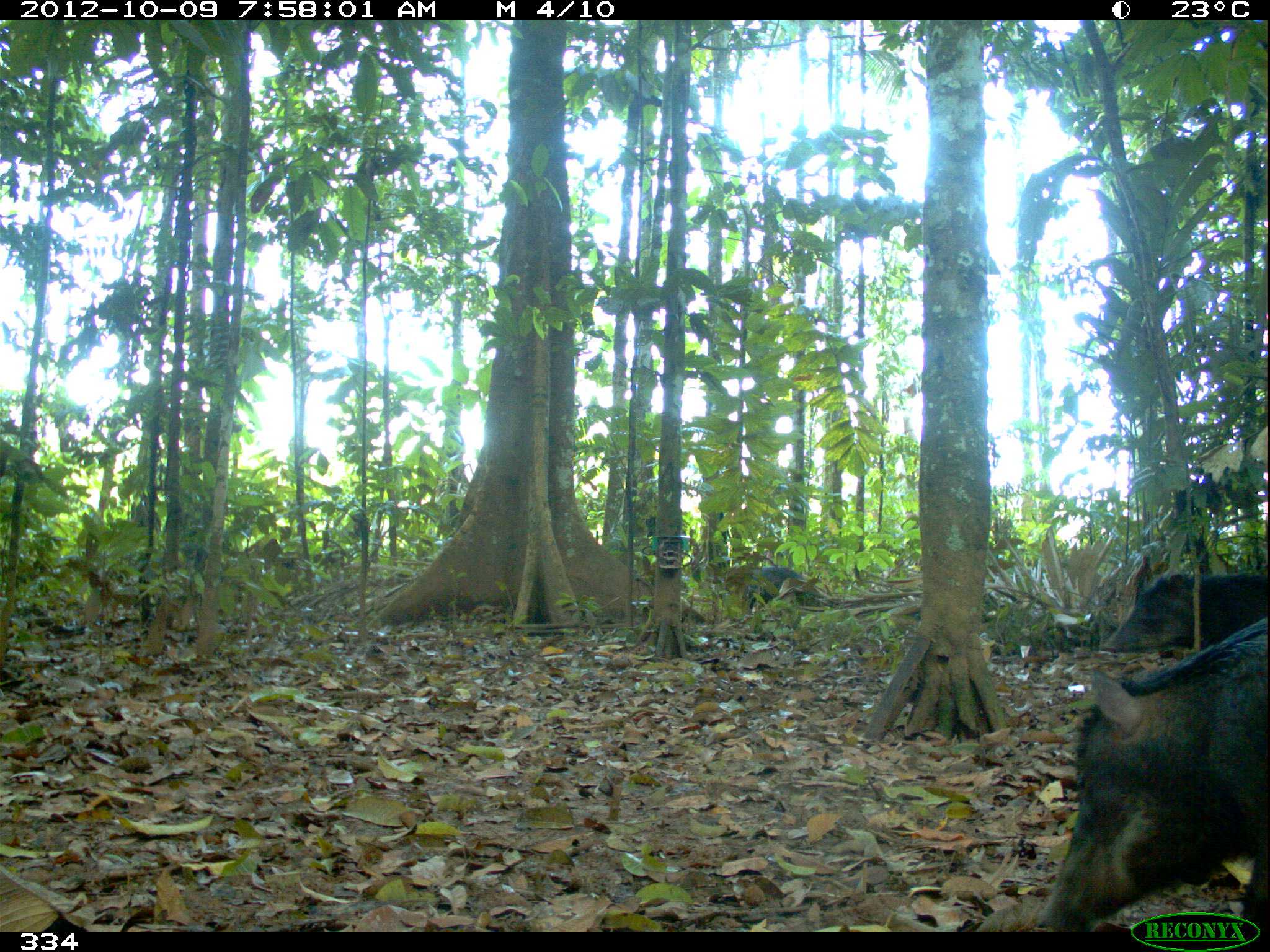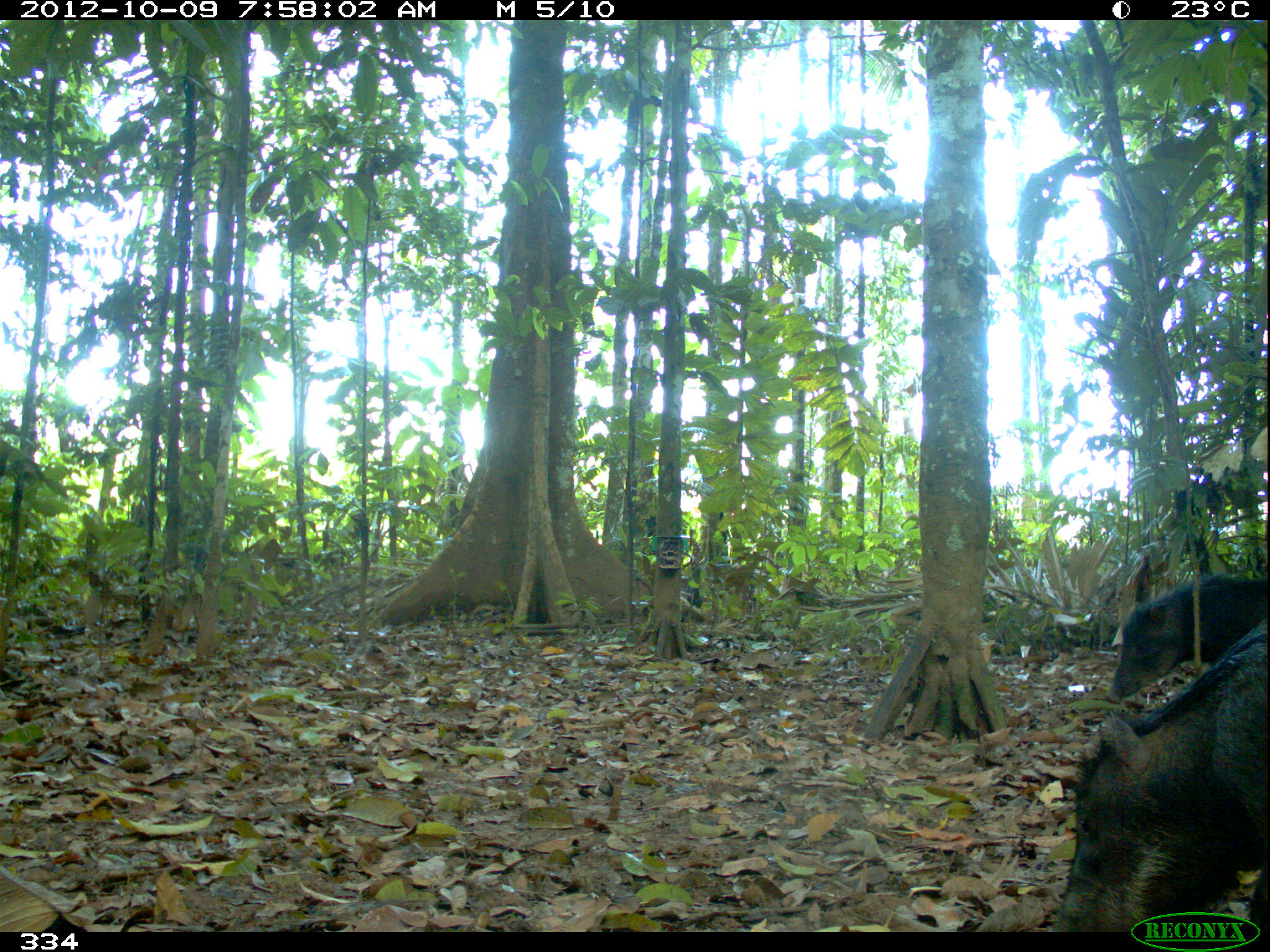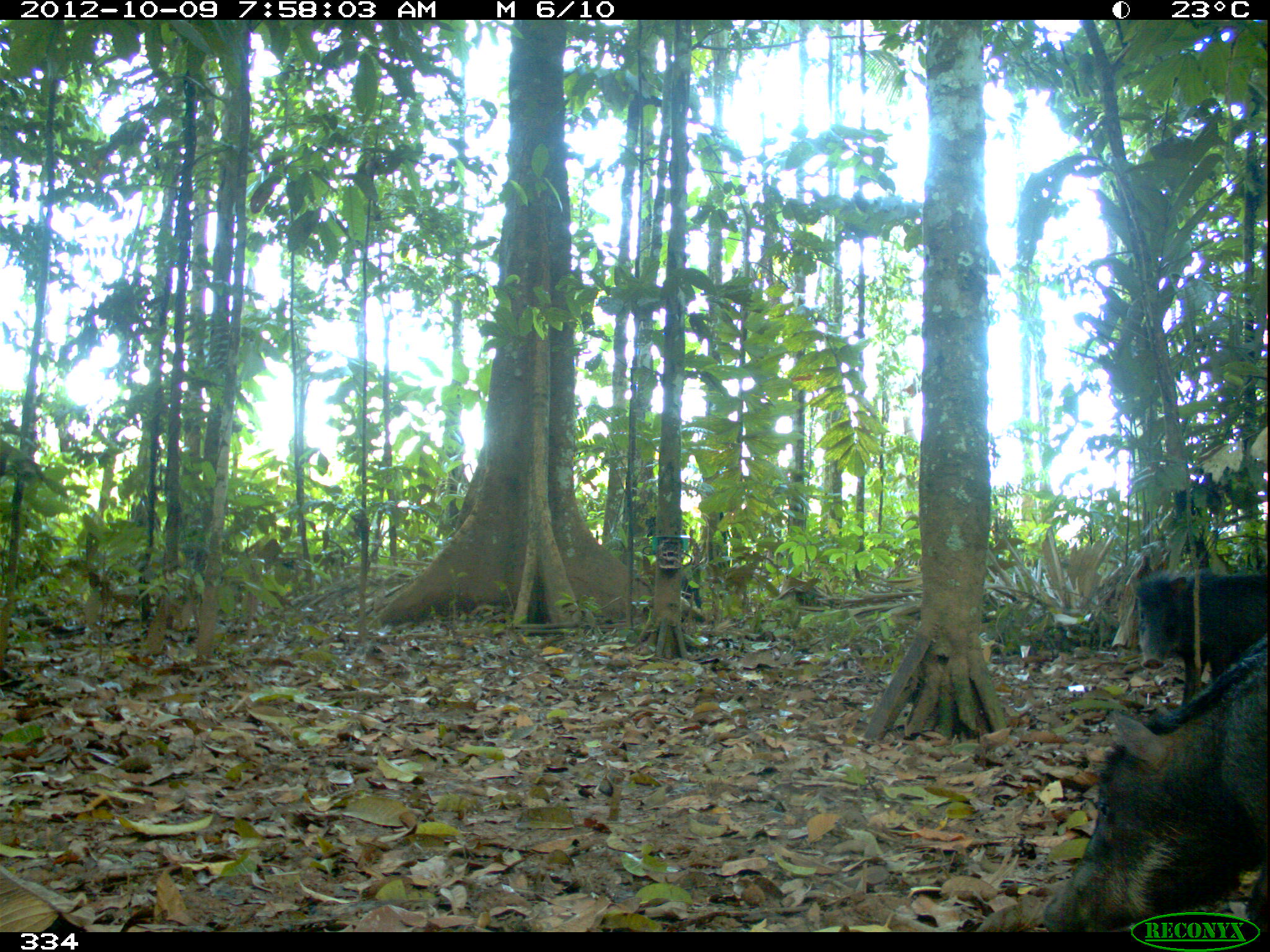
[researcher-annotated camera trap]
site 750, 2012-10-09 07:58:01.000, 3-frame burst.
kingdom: Animalia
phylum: Chordata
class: Mammalia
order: Artiodactyla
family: Tayassuidae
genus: Tayassu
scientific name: Tayassu pecari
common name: white-lipped peccary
Tayassu pecari (white-lipped peccary).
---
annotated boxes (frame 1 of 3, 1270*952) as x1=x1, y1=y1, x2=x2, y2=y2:
tayassu pecari: x1=1033, y1=617, x2=1270, y2=932; x1=1099, y1=571, x2=1267, y2=654; x1=744, y1=566, x2=827, y2=615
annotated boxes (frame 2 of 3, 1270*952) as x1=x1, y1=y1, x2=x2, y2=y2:
tayassu pecari: x1=1049, y1=617, x2=1268, y2=932; x1=1104, y1=571, x2=1267, y2=704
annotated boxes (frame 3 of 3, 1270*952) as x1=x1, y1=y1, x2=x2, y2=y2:
tayassu pecari: x1=1040, y1=631, x2=1268, y2=933; x1=1129, y1=567, x2=1270, y2=709